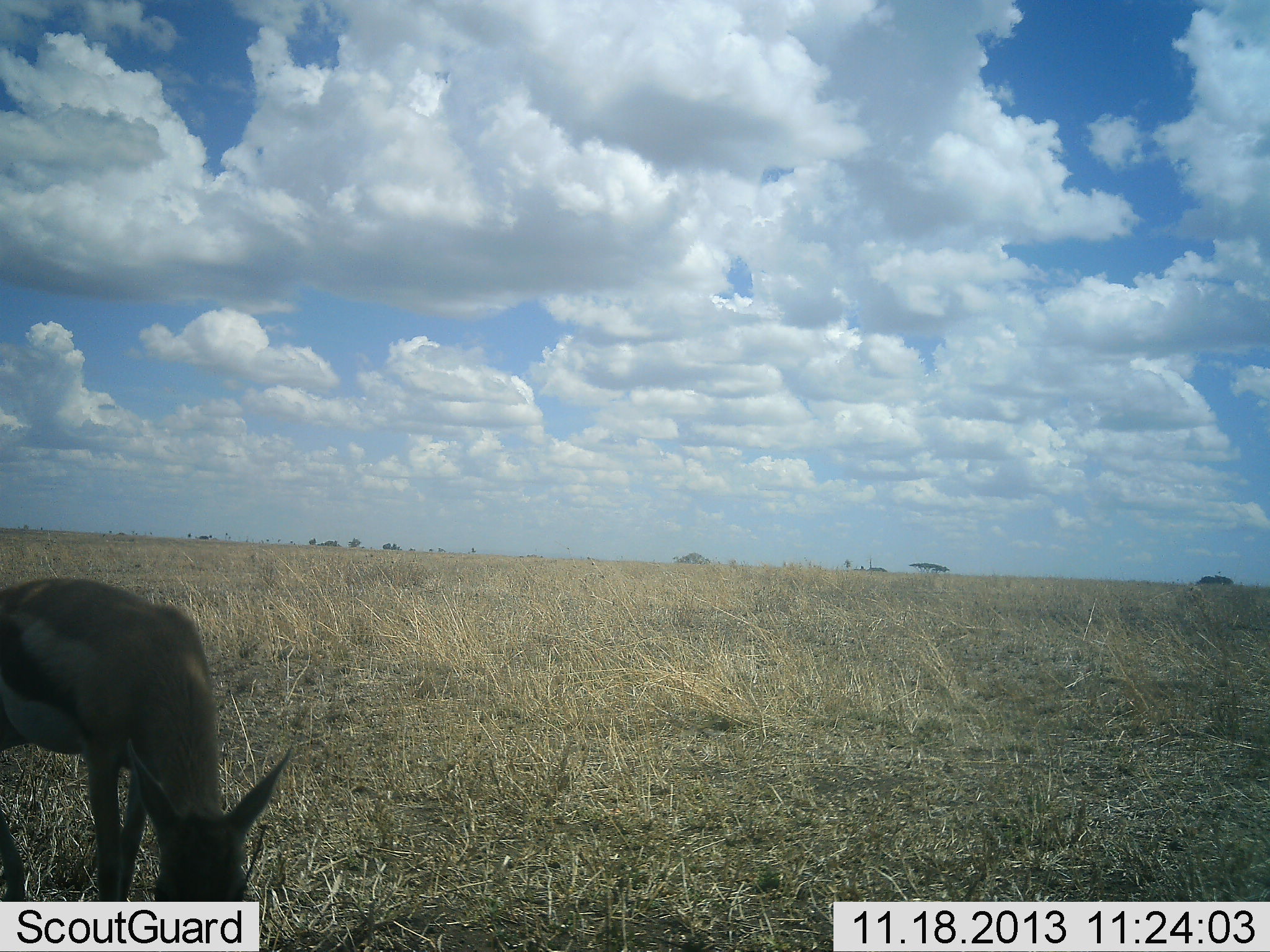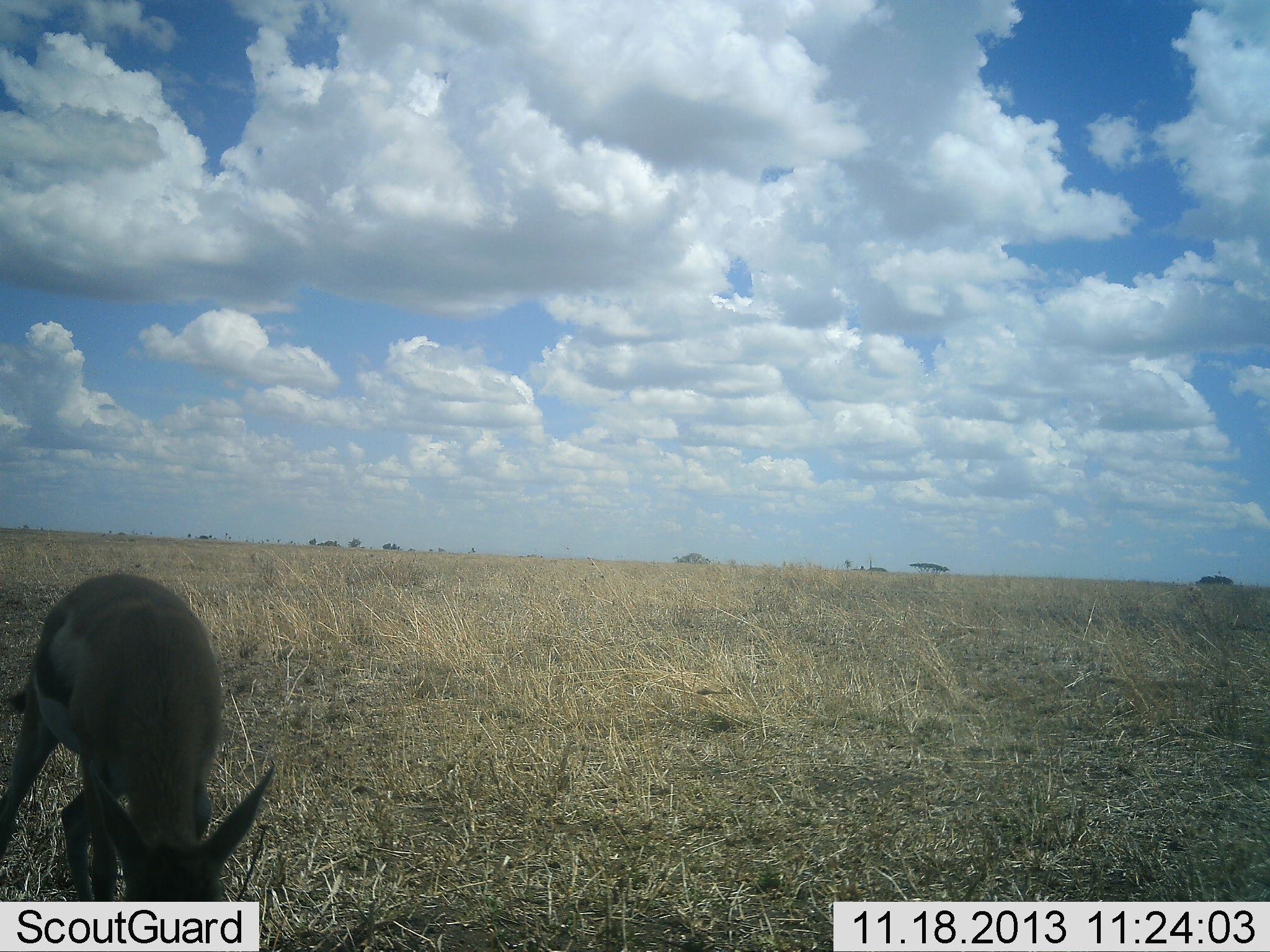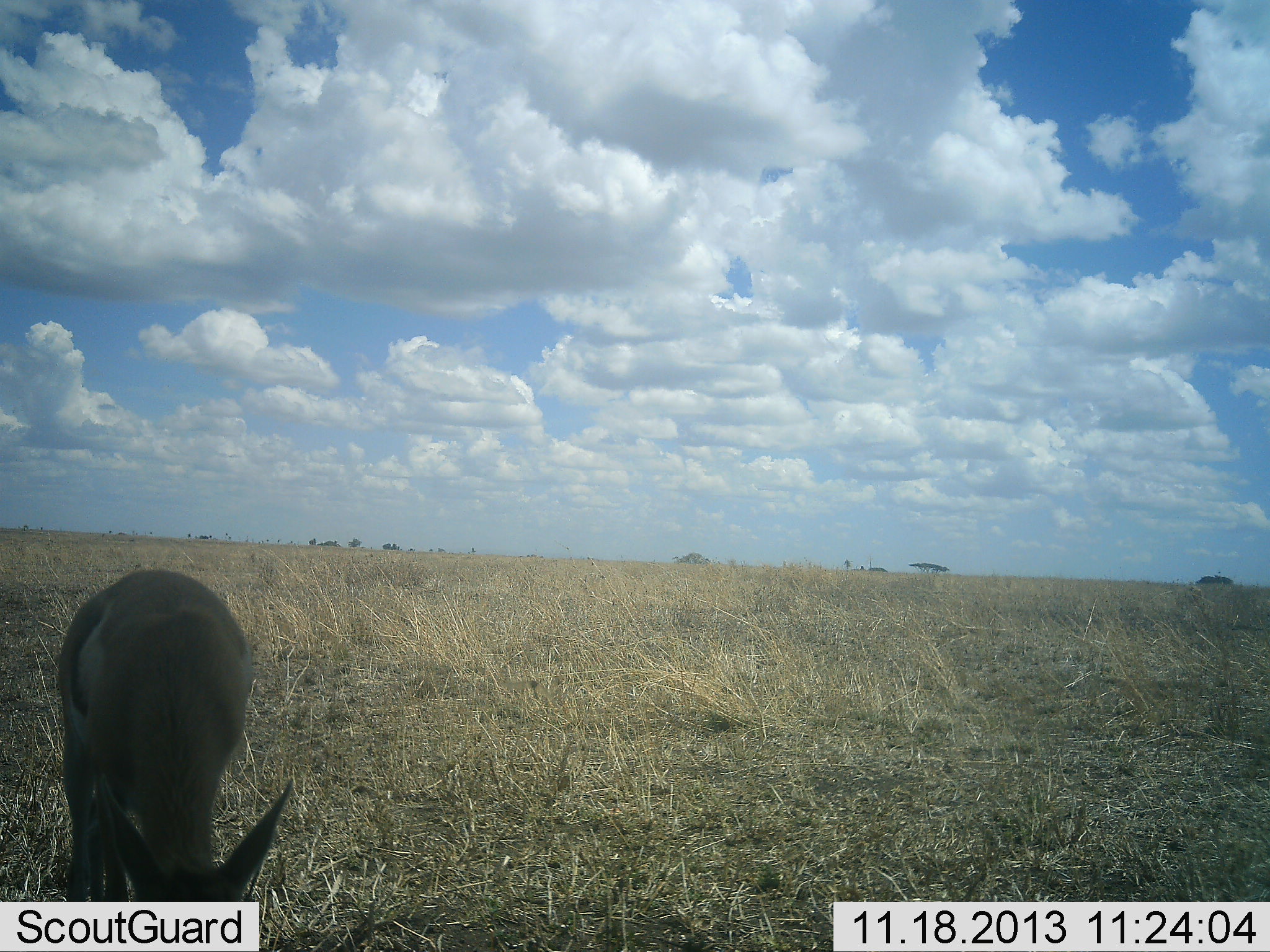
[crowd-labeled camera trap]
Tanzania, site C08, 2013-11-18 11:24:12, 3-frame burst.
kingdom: Animalia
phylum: Chordata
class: Mammalia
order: Artiodactyla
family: Bovidae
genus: Eudorcas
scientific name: Eudorcas thomsonii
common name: thomson's gazelle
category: gazellethomsons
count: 1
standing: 9%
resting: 9%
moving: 18%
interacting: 0%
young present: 0%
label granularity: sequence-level